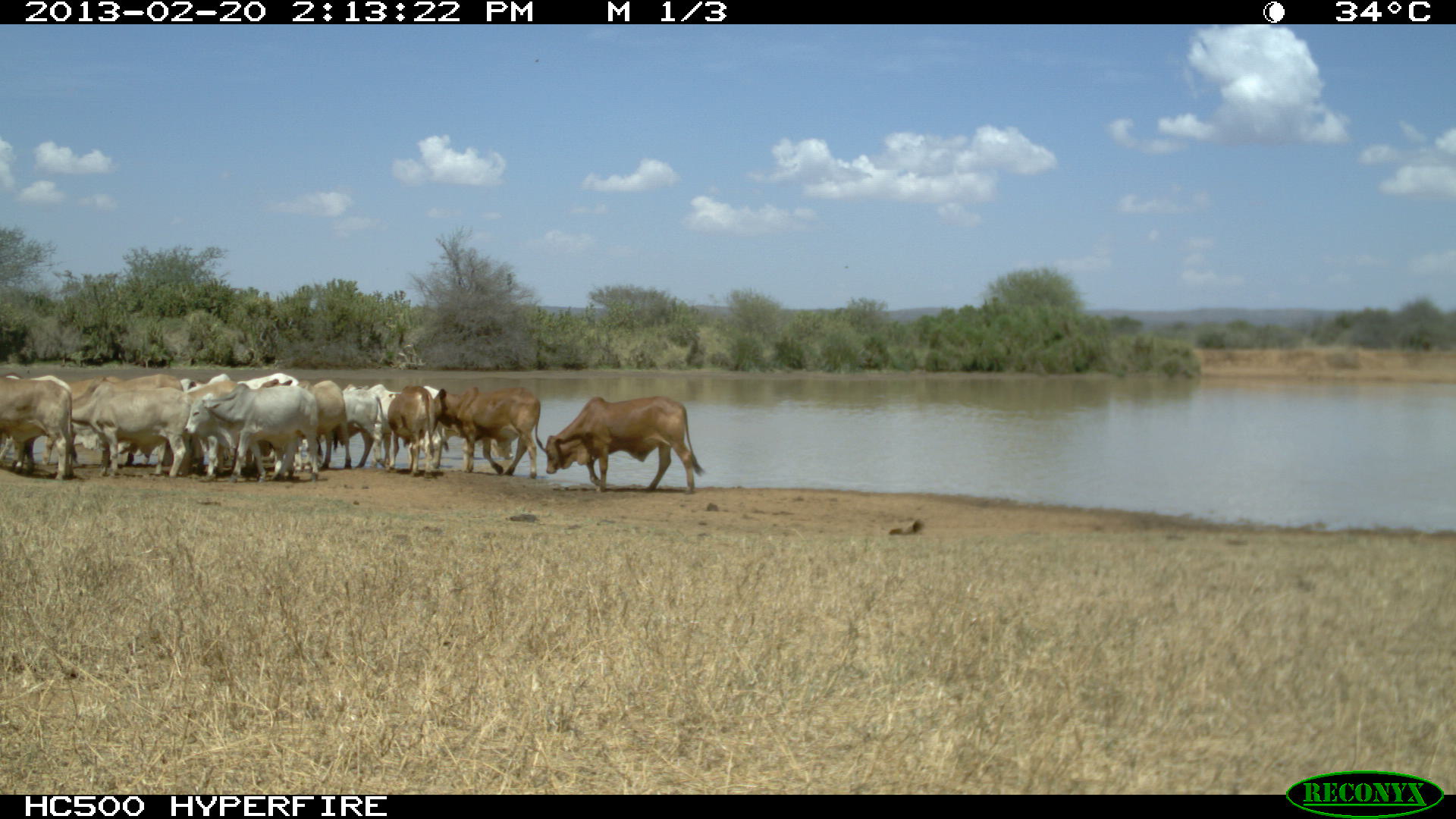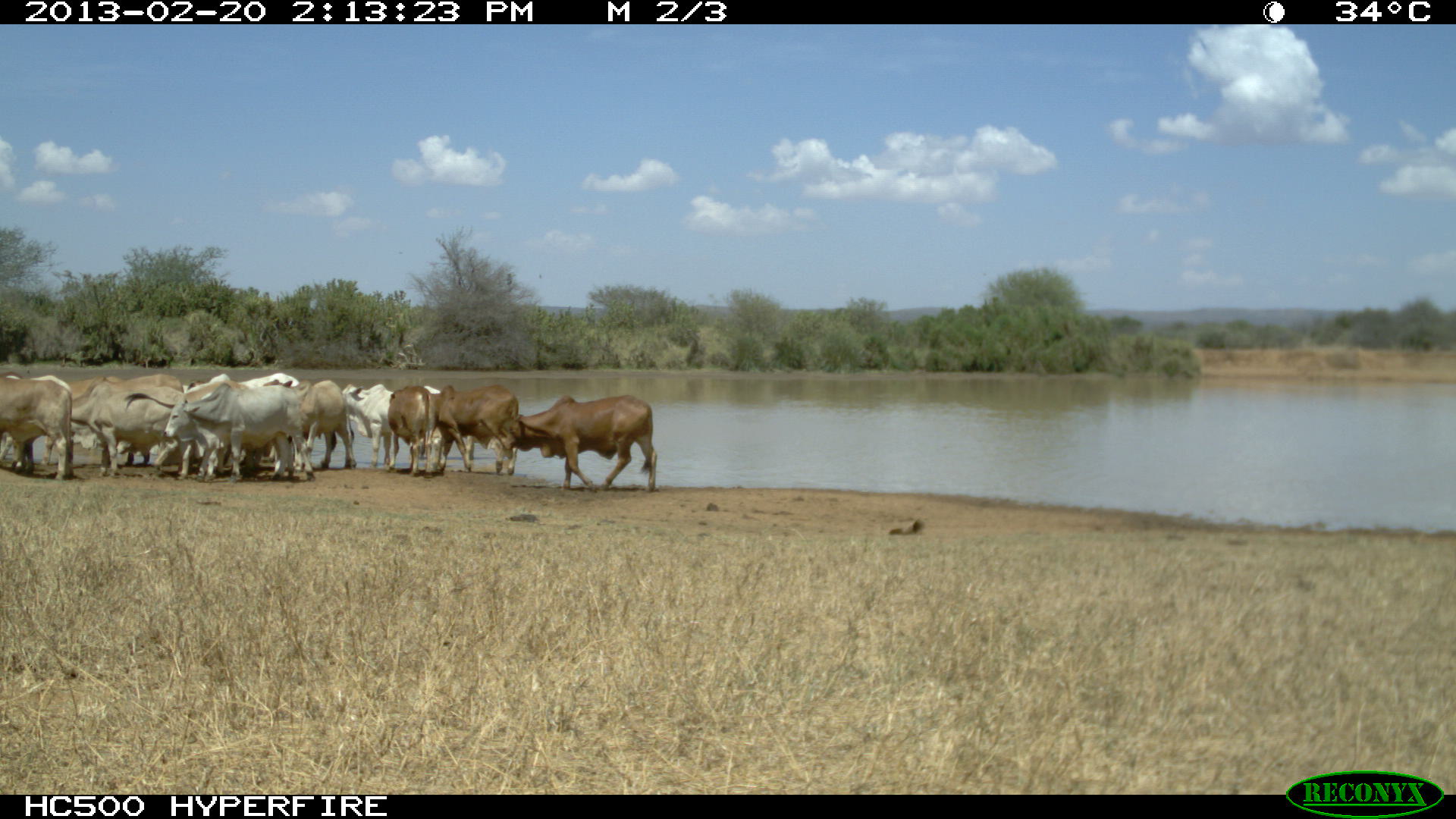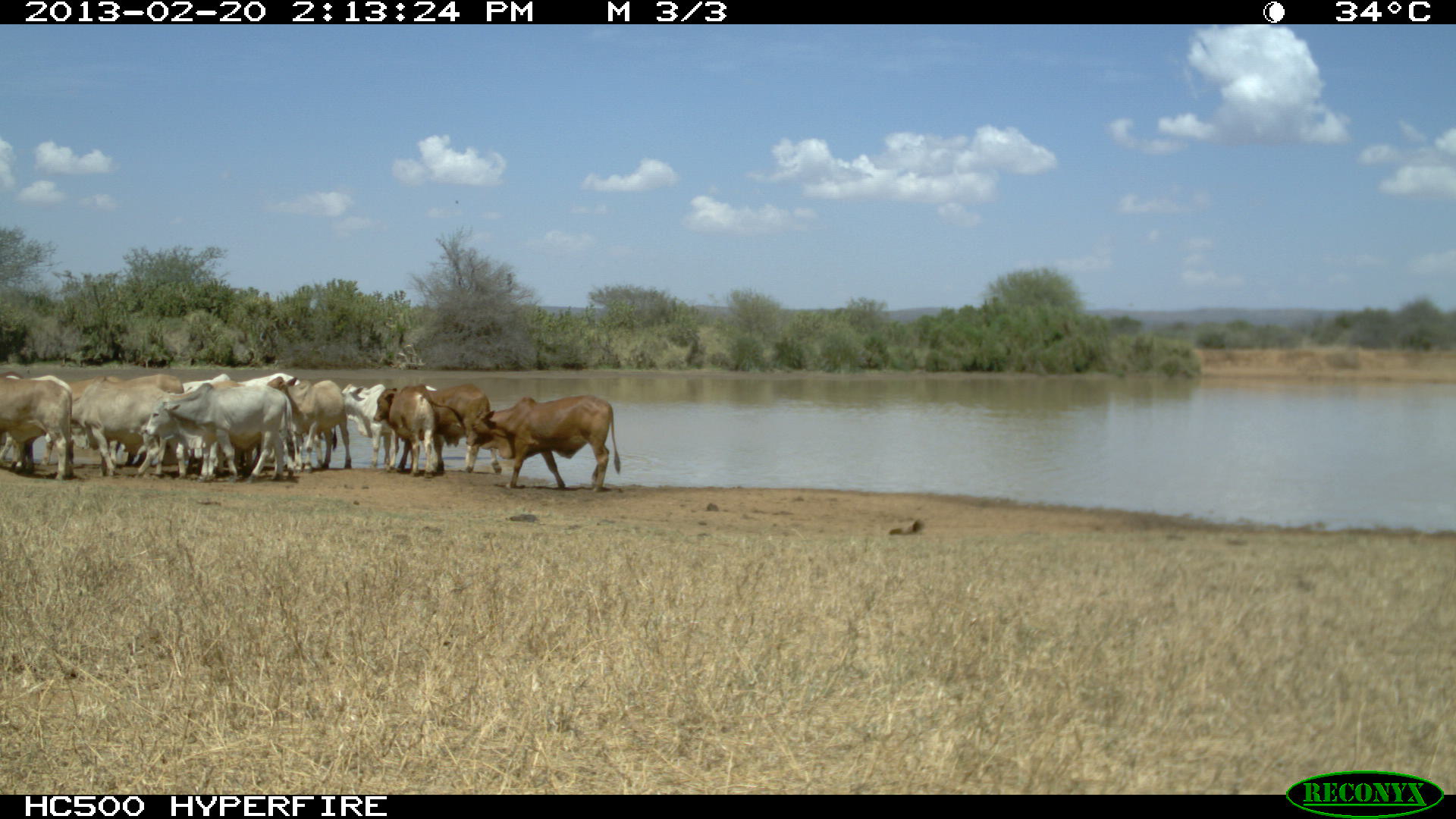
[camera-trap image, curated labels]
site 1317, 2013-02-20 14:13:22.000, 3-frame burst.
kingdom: Animalia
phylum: Chordata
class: Mammalia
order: Artiodactyla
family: Bovidae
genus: Bos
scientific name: Bos taurus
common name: domestic cattle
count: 14